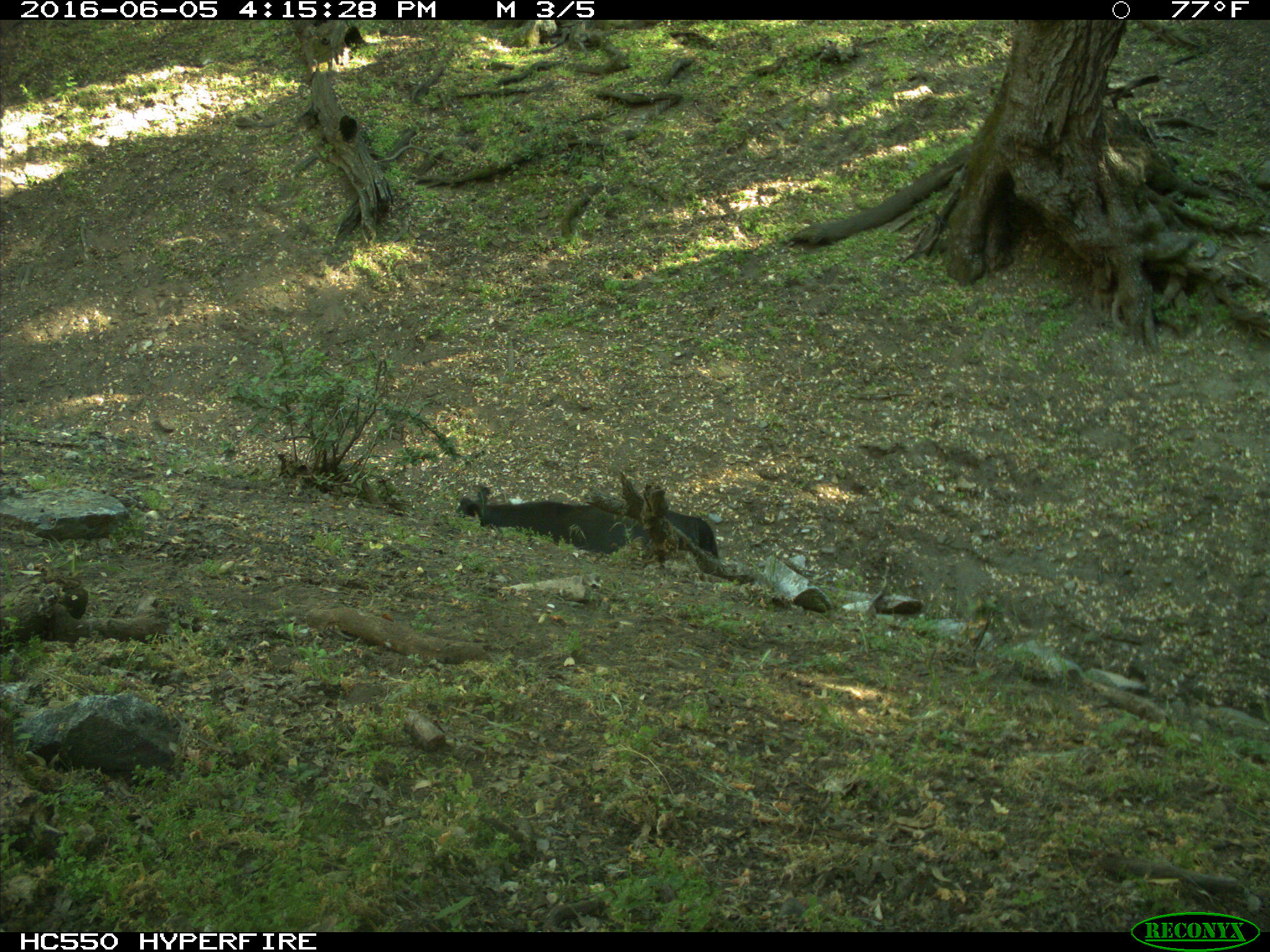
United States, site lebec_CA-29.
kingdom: Animalia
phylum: Chordata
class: Mammalia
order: Artiodactyla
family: Bovidae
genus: Bos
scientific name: Bos taurus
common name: domestic cow